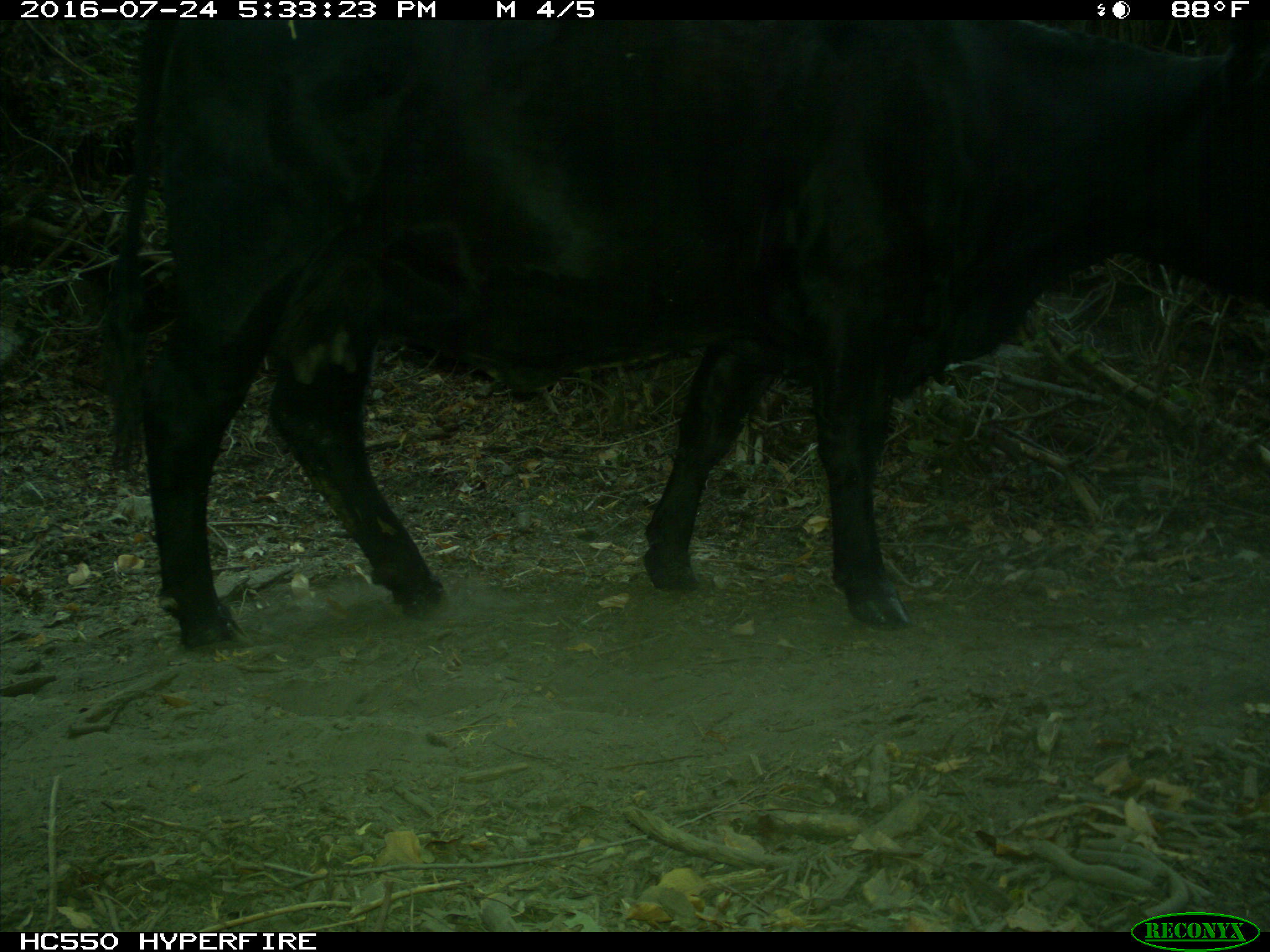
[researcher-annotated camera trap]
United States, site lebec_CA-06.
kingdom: Animalia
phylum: Chordata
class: Mammalia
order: Artiodactyla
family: Bovidae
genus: Bos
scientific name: Bos taurus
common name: domestic cow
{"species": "Bos taurus (domestic cow)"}